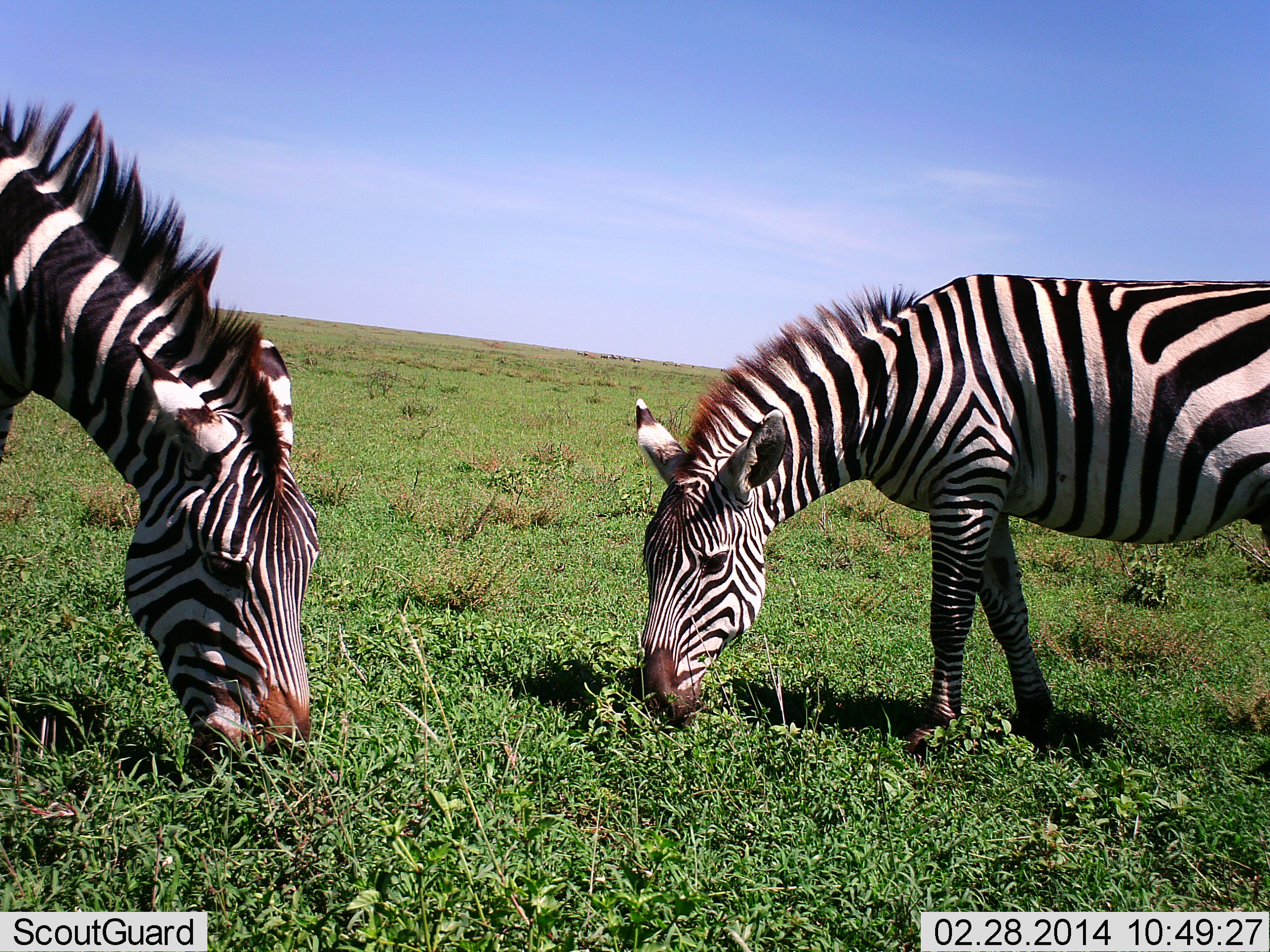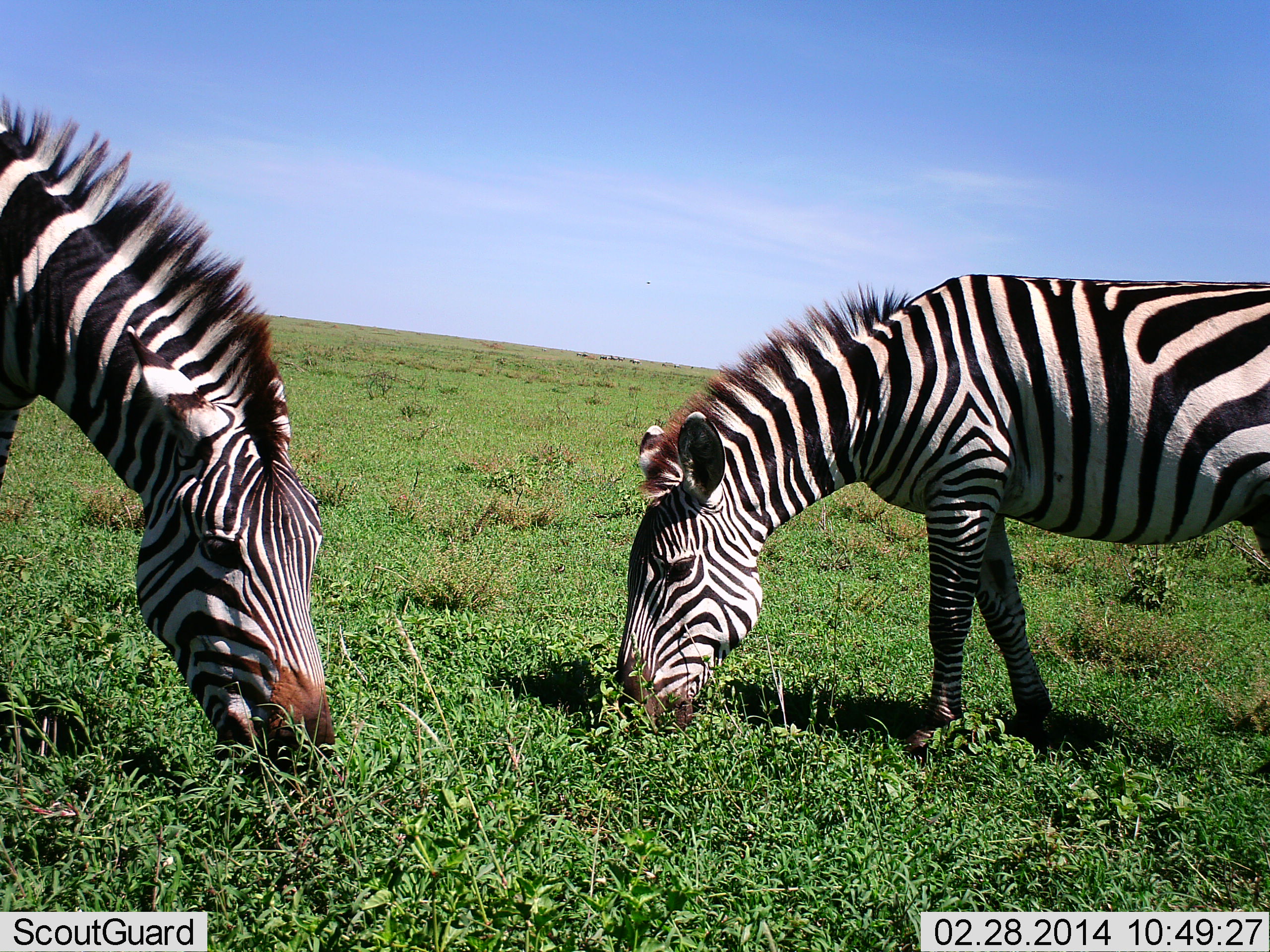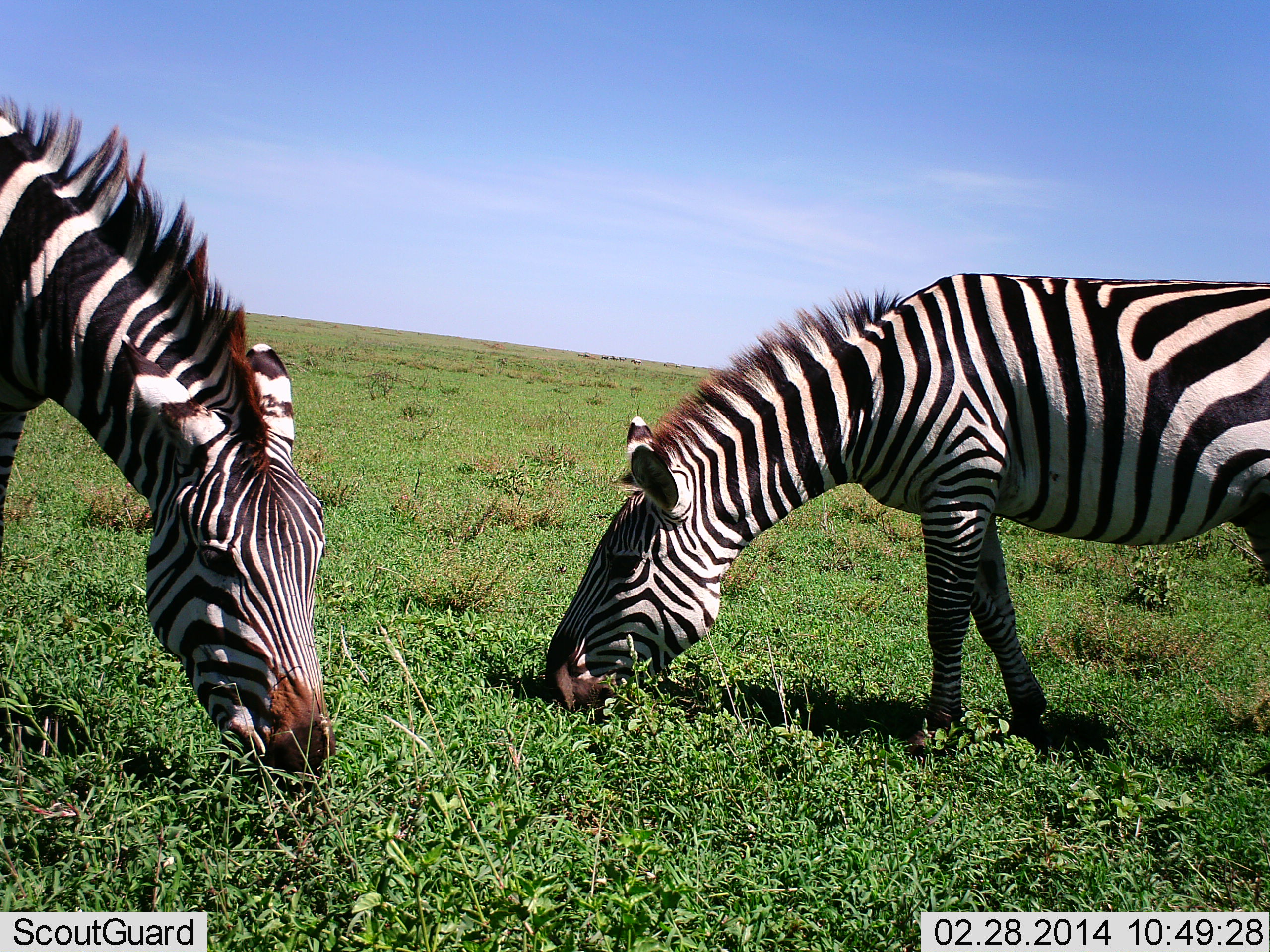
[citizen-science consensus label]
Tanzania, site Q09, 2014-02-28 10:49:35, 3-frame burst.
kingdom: Animalia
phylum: Chordata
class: Mammalia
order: Perissodactyla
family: Equidae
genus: Equus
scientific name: Equus quagga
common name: plains zebra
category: zebra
Zebra (plains zebra) (Equus quagga), count 2. Behavior (volunteer vote fractions): standing 10%, resting 0%, moving 0%, interacting 0%. Young present (vote fraction): 0%. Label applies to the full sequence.